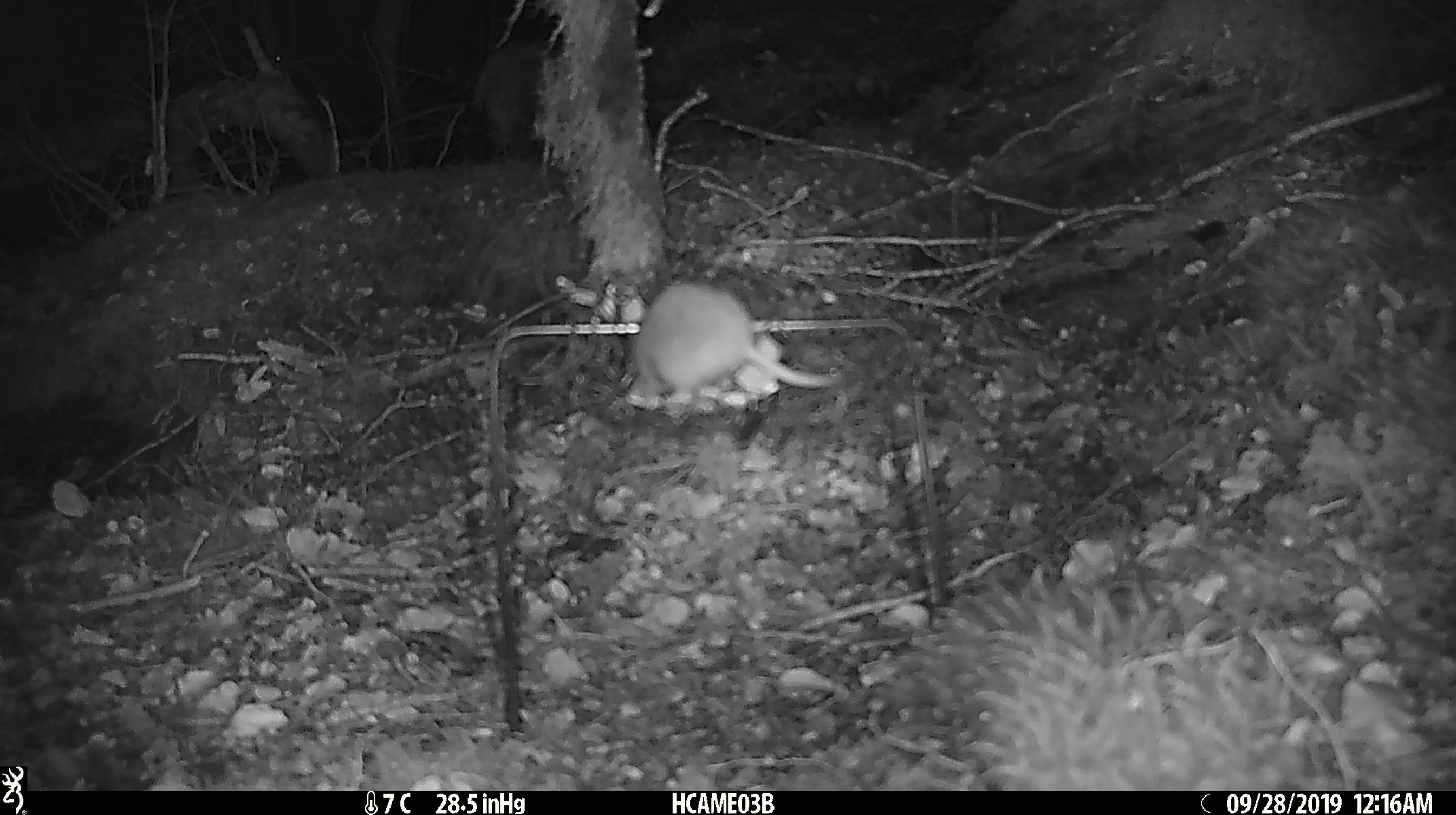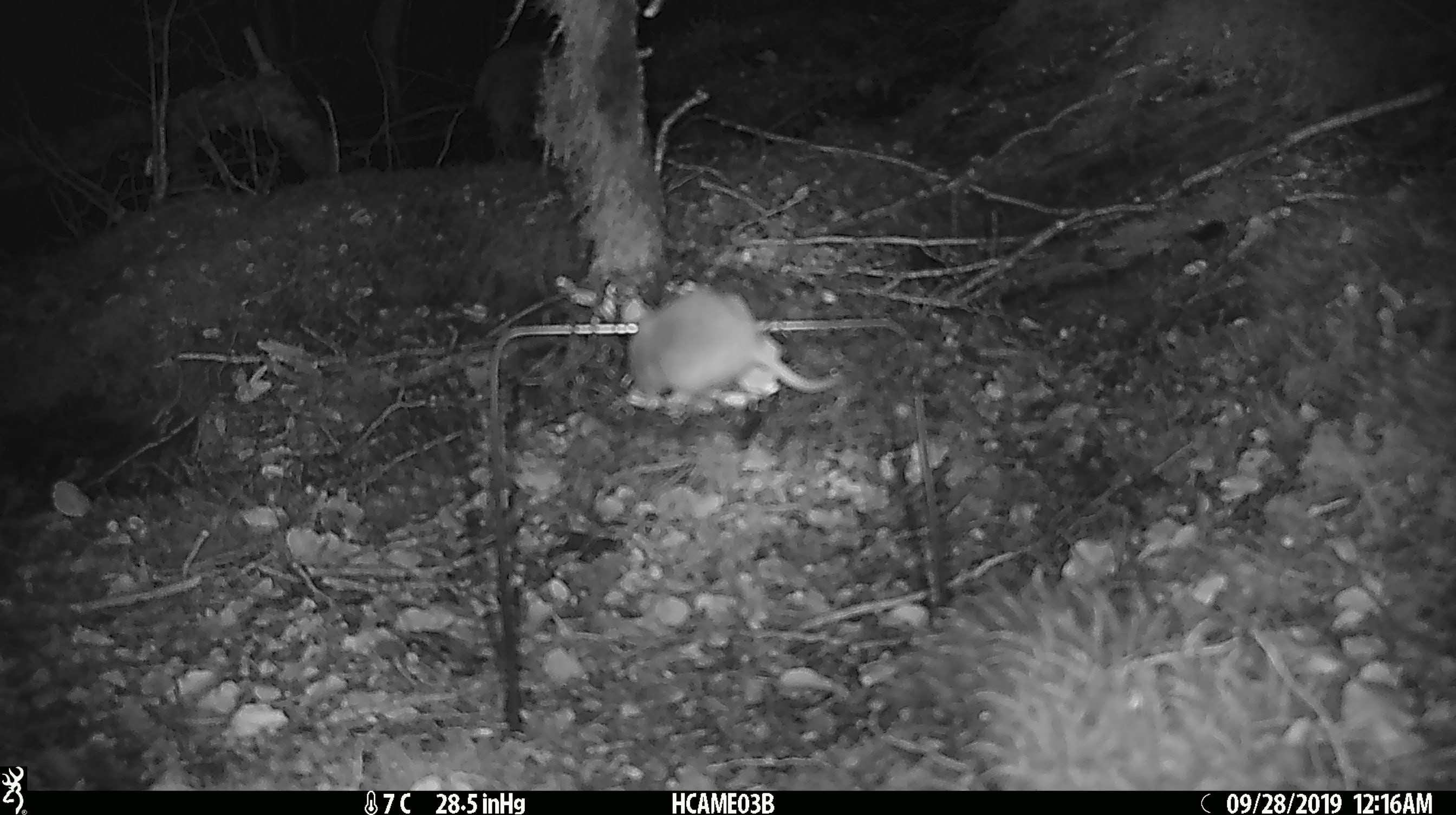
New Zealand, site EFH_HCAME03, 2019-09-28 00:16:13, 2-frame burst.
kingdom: Animalia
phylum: Chordata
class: Mammalia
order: Rodentia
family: Muridae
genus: Mus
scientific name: Mus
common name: mouse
Mouse (Mus).